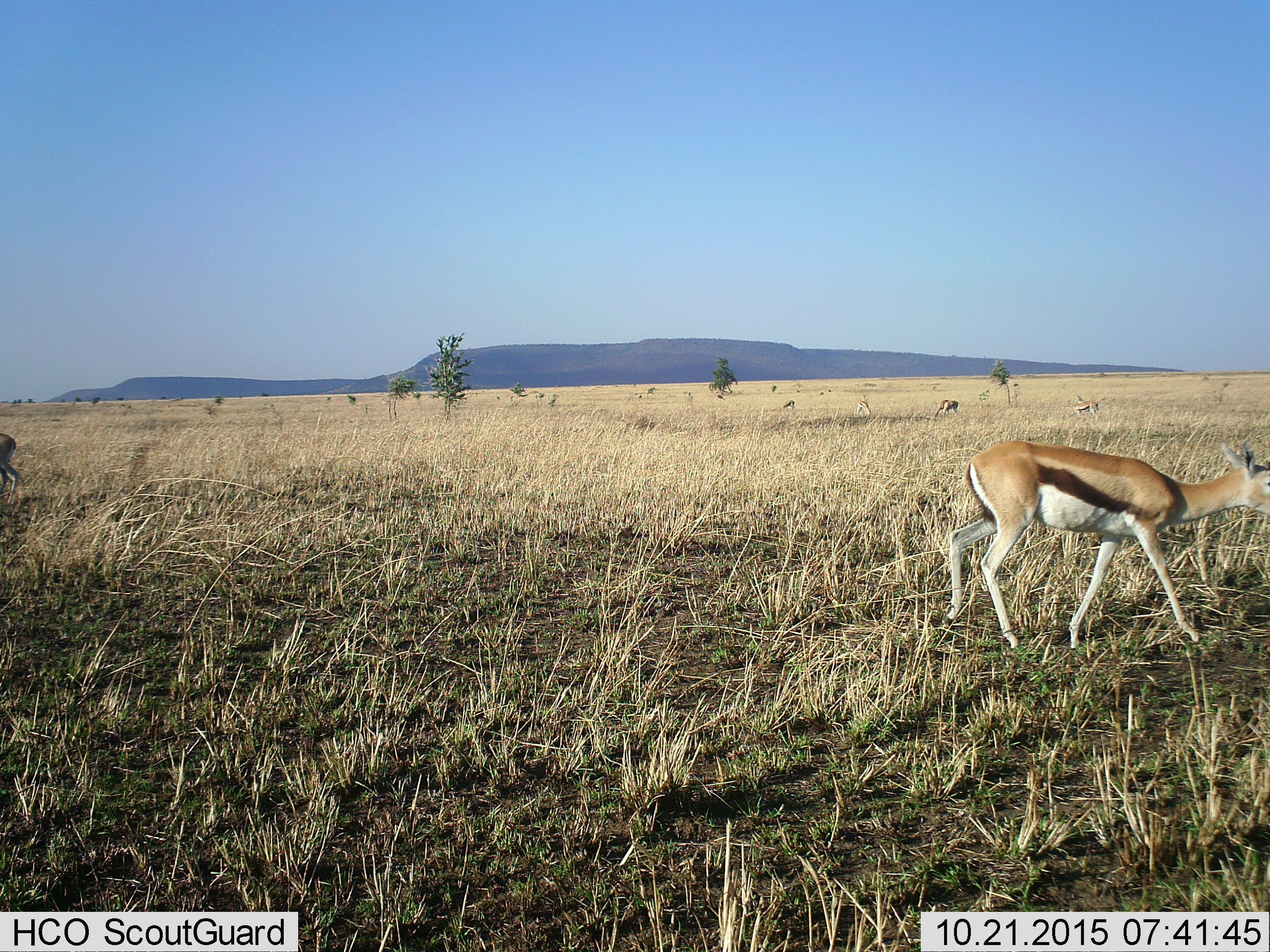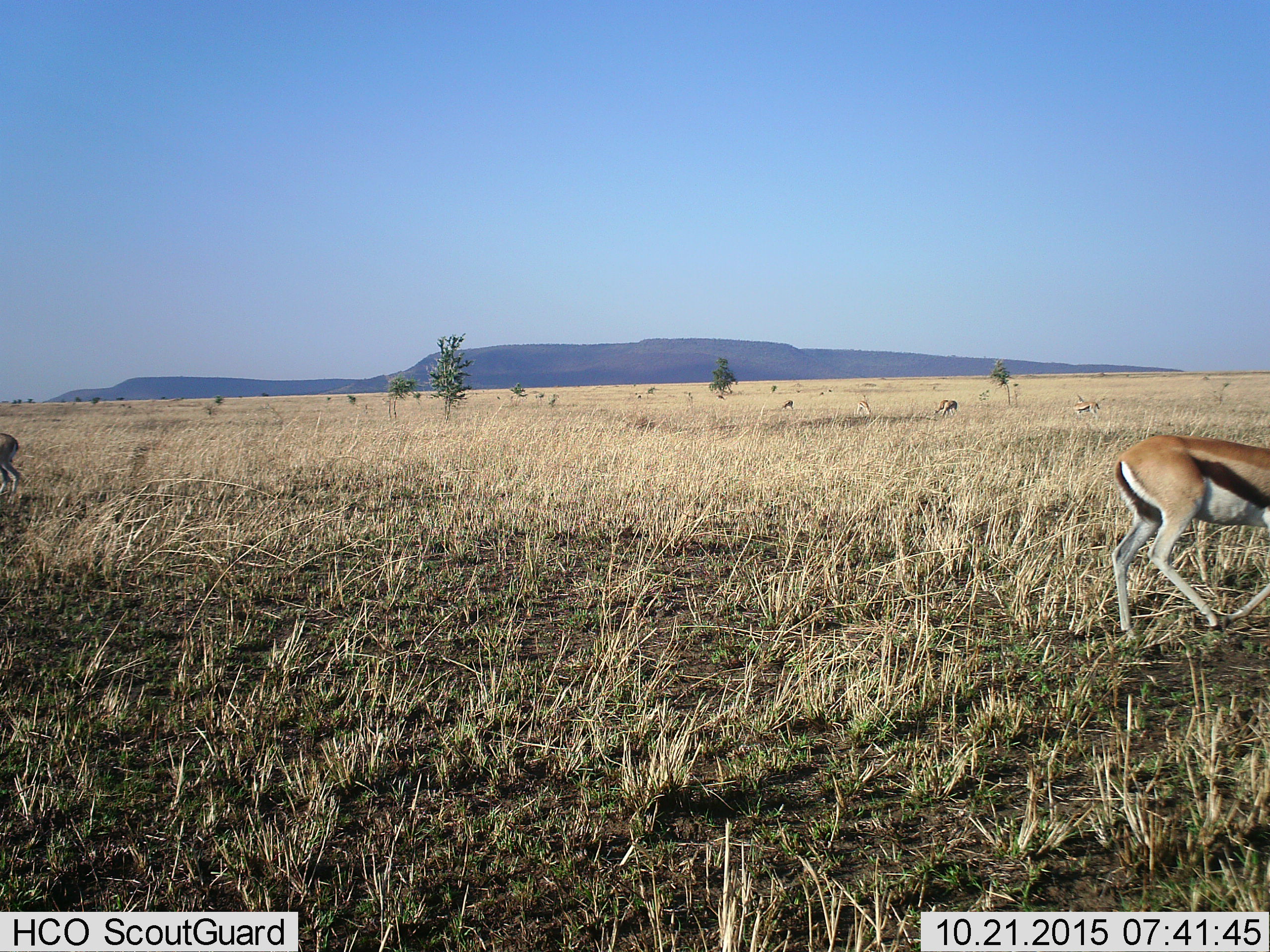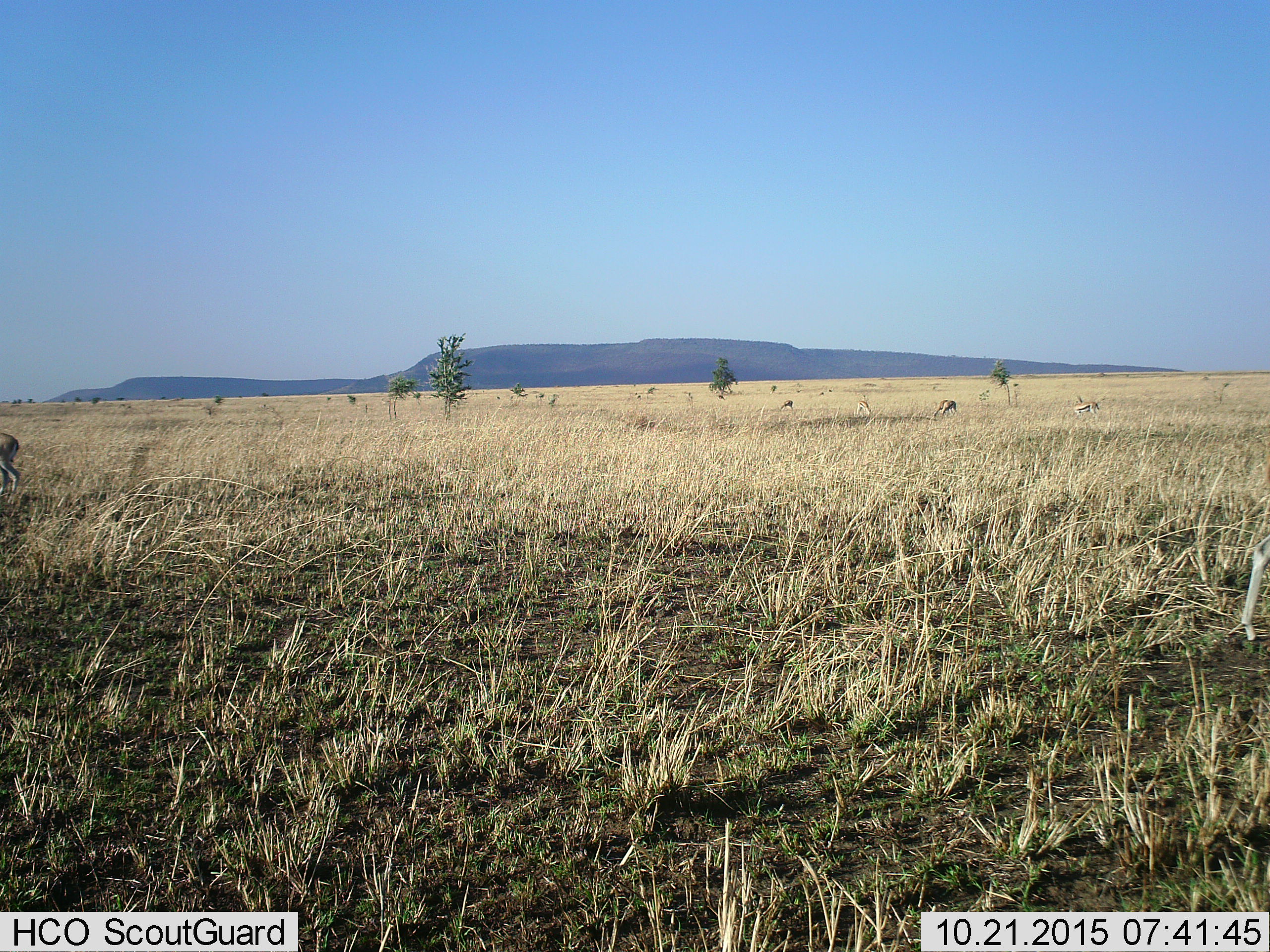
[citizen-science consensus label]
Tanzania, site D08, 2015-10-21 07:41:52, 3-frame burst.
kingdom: Animalia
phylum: Chordata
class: Mammalia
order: Artiodactyla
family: Bovidae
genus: Eudorcas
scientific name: Eudorcas thomsonii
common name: thomson's gazelle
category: gazellethomsons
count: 7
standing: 42%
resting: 0%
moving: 84%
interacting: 0%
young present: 0%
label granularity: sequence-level